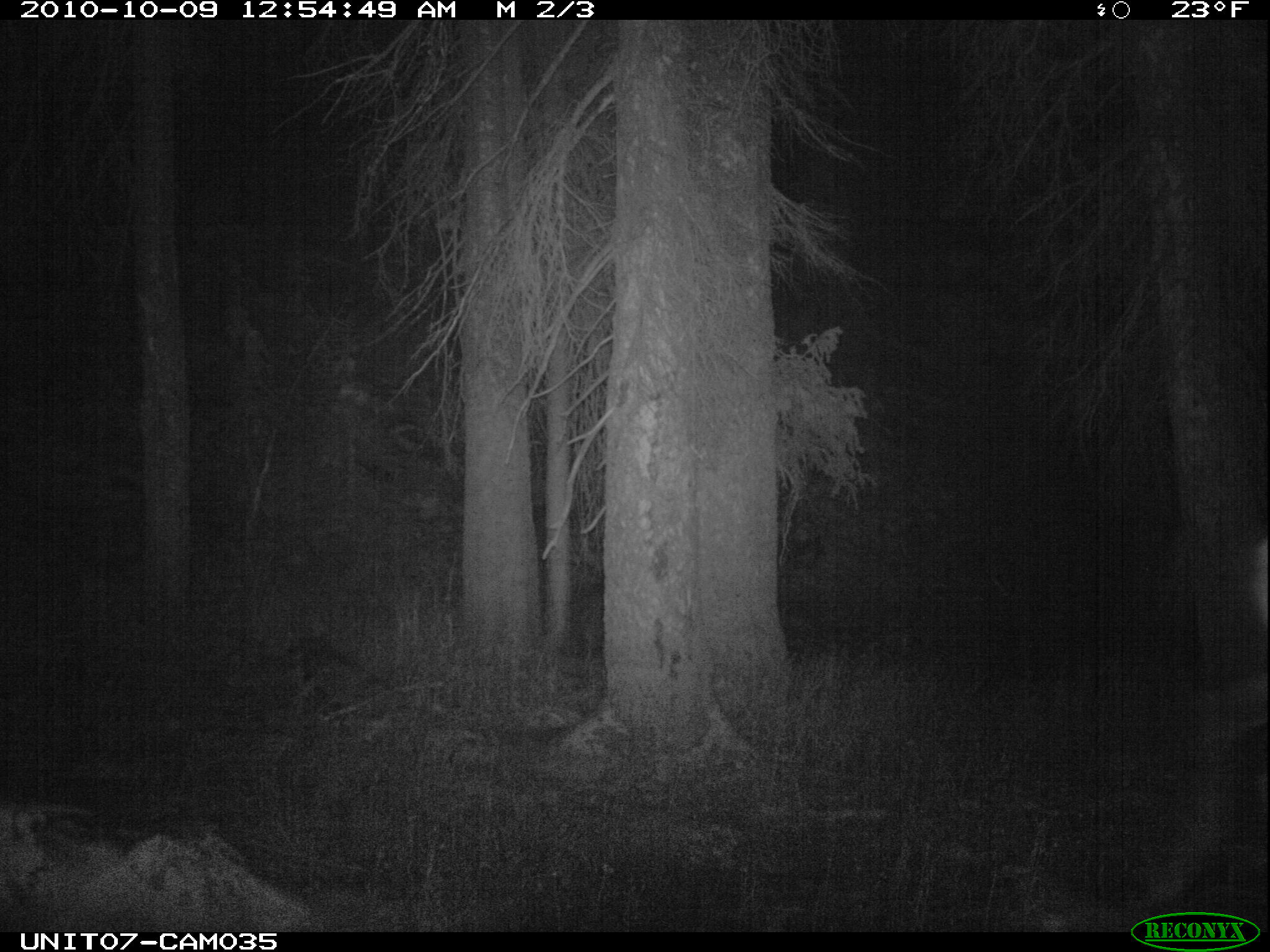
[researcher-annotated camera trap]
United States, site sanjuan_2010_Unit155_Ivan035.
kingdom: Animalia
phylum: Chordata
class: Mammalia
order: Artiodactyla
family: Cervidae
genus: Cervus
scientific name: Cervus elaphus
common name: red deer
Cervus elaphus (red deer).